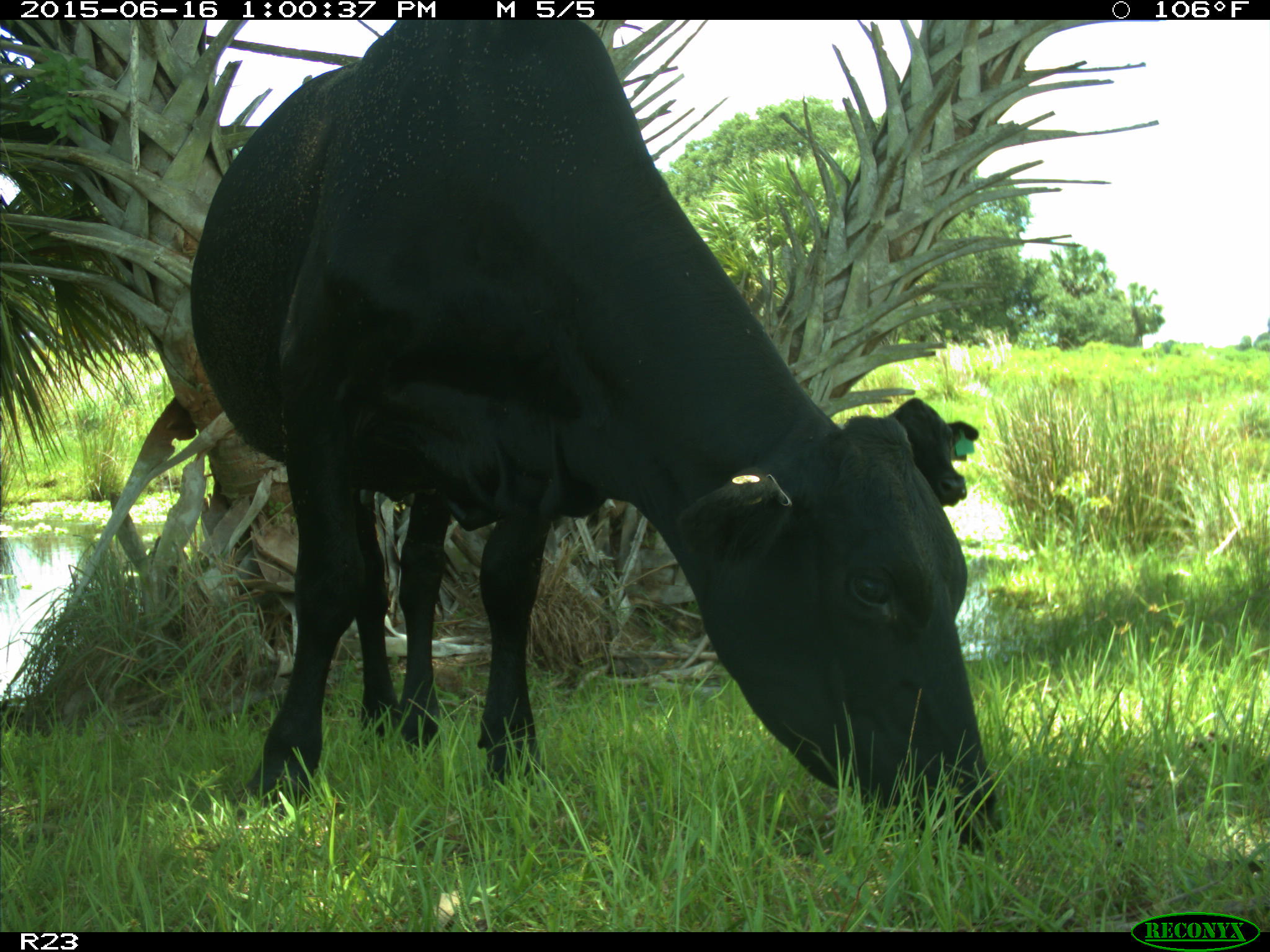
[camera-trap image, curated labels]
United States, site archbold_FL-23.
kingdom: Animalia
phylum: Chordata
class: Mammalia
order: Artiodactyla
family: Bovidae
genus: Bos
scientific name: Bos taurus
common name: domestic cow